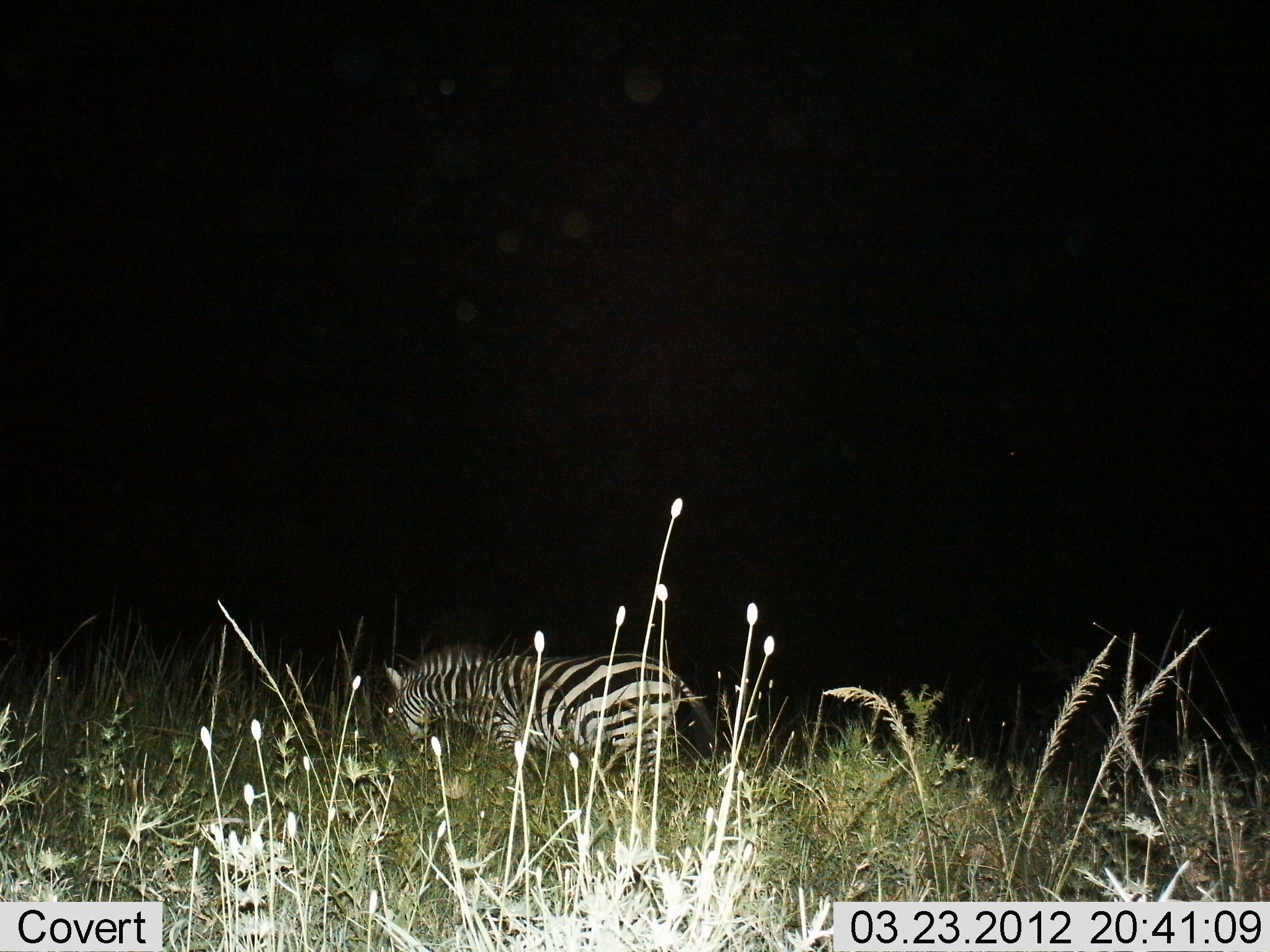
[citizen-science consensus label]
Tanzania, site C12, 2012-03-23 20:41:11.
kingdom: Animalia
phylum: Chordata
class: Mammalia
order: Perissodactyla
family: Equidae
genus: Equus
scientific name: Equus quagga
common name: plains zebra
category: zebra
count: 1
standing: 61%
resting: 0%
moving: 0%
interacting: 0%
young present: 0%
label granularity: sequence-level